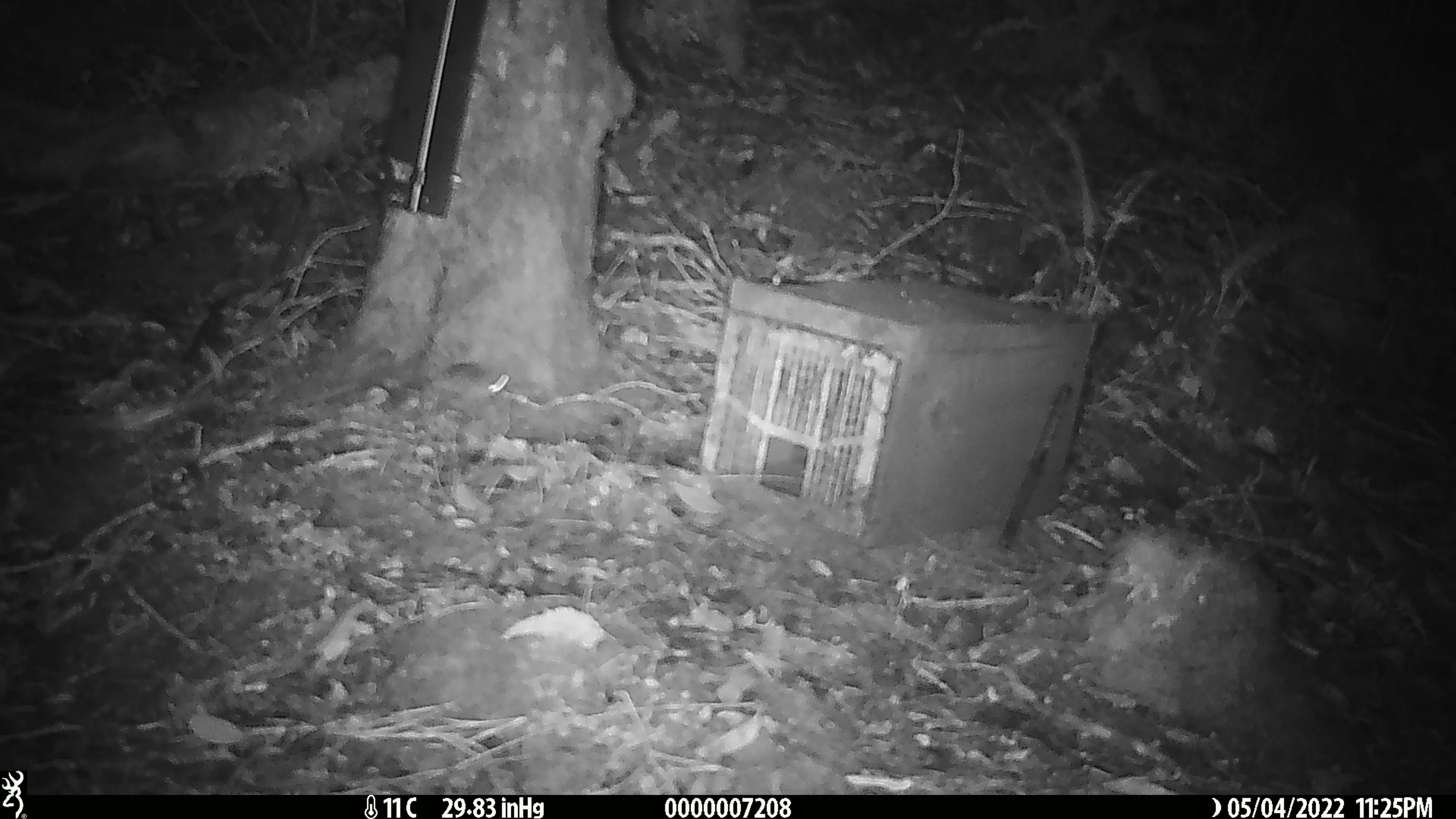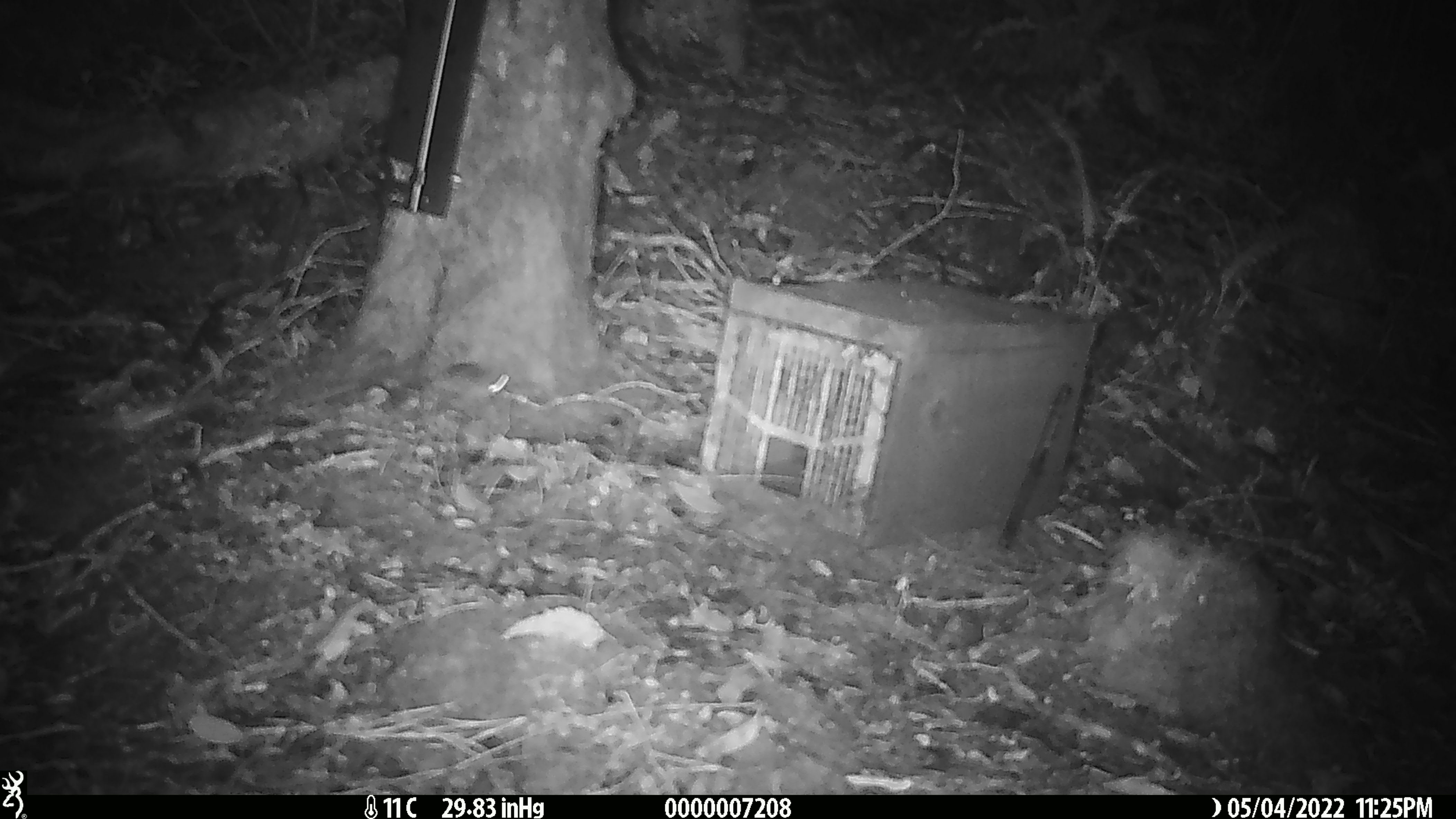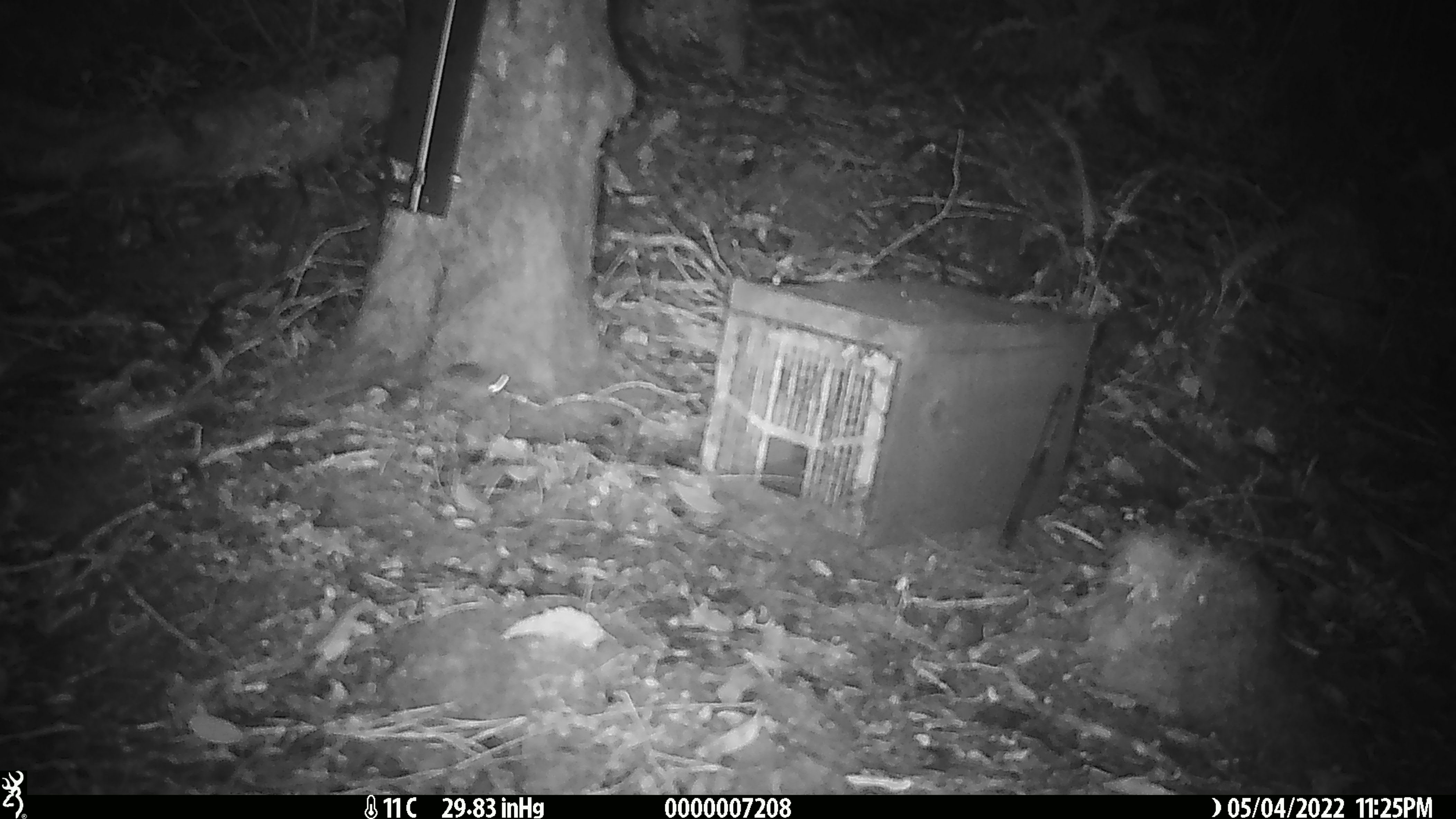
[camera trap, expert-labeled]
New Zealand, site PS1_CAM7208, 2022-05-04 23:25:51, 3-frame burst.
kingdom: Animalia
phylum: Chordata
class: Mammalia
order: Rodentia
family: Muridae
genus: Mus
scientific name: Mus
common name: mouse